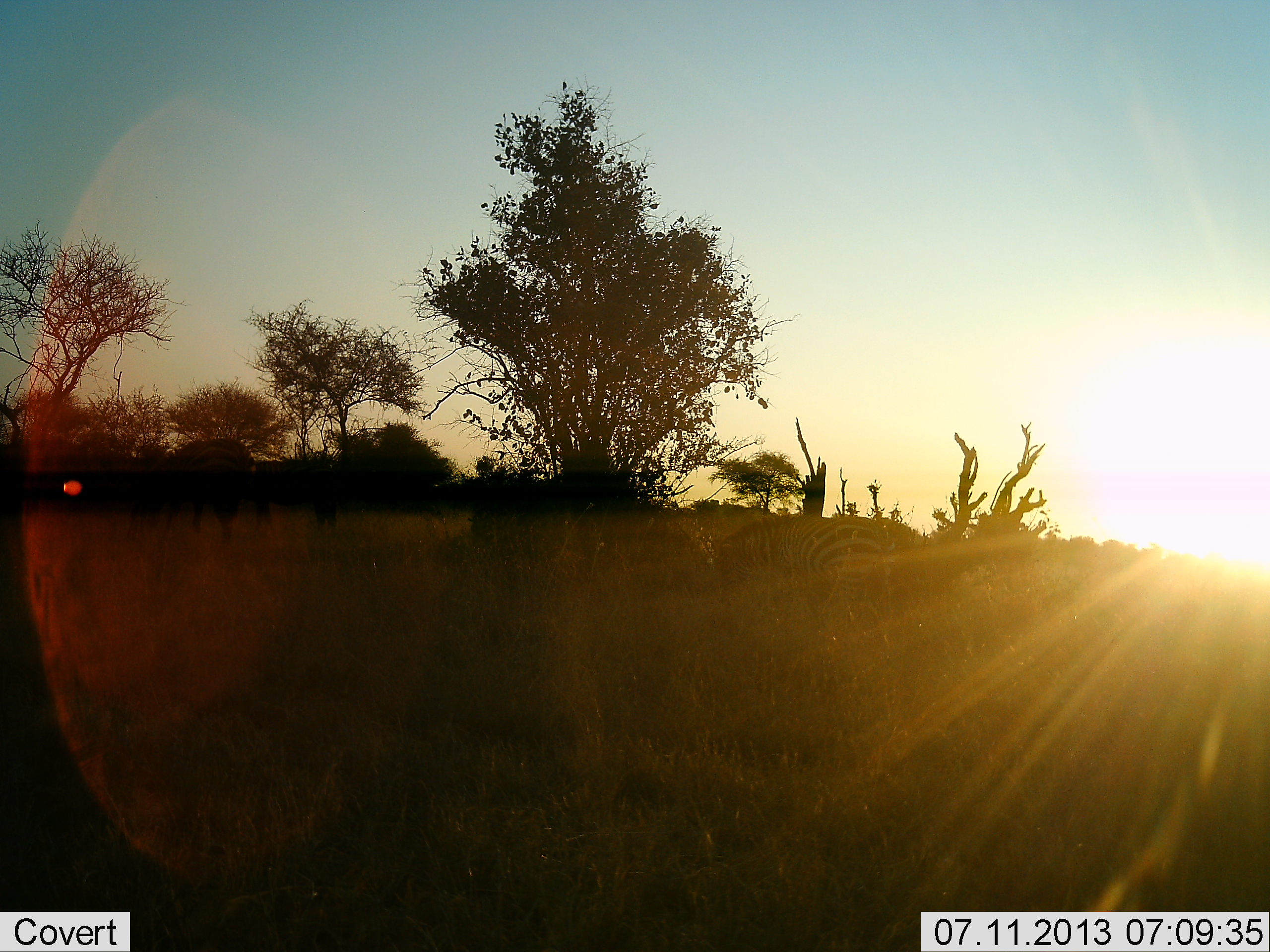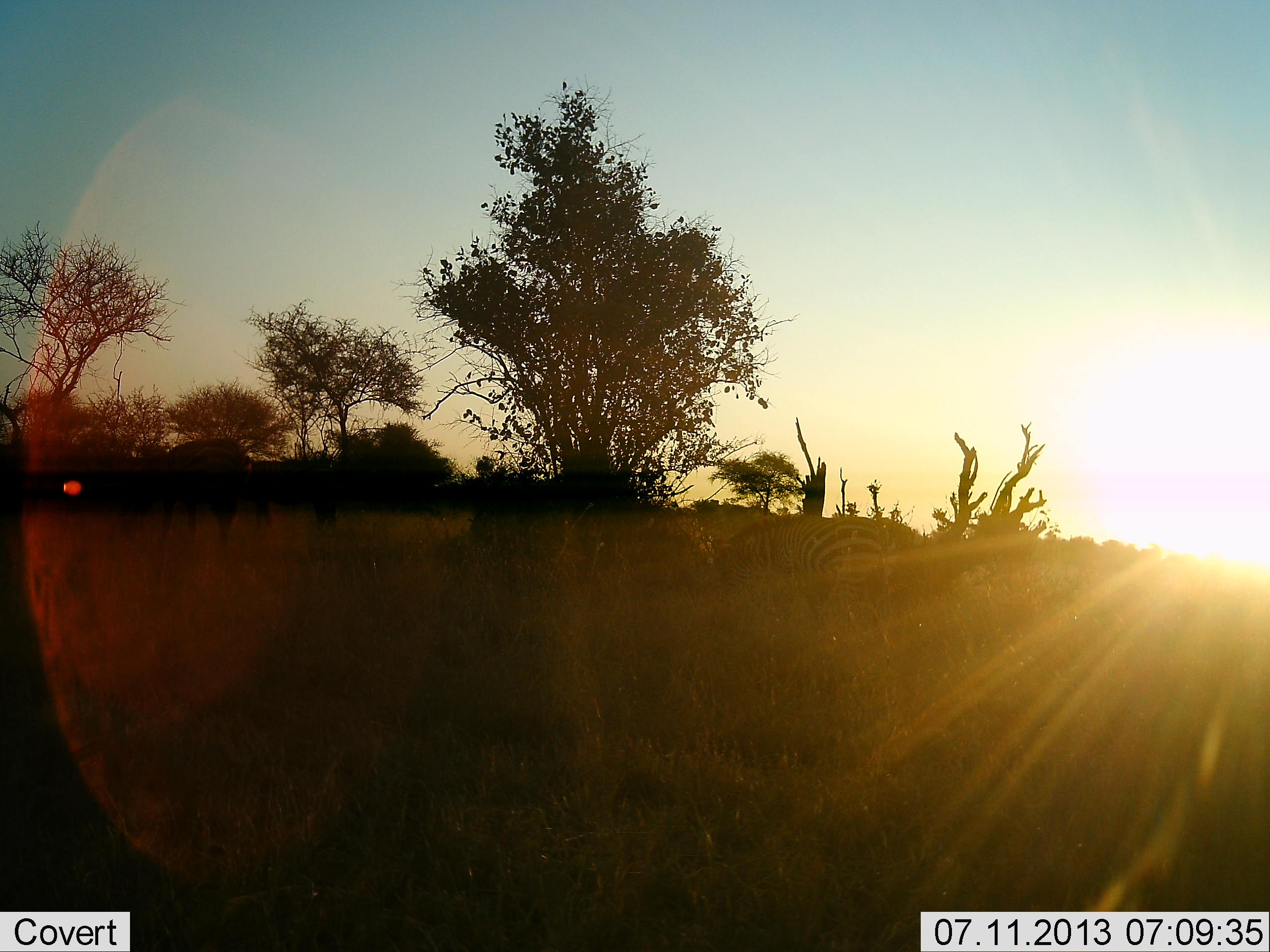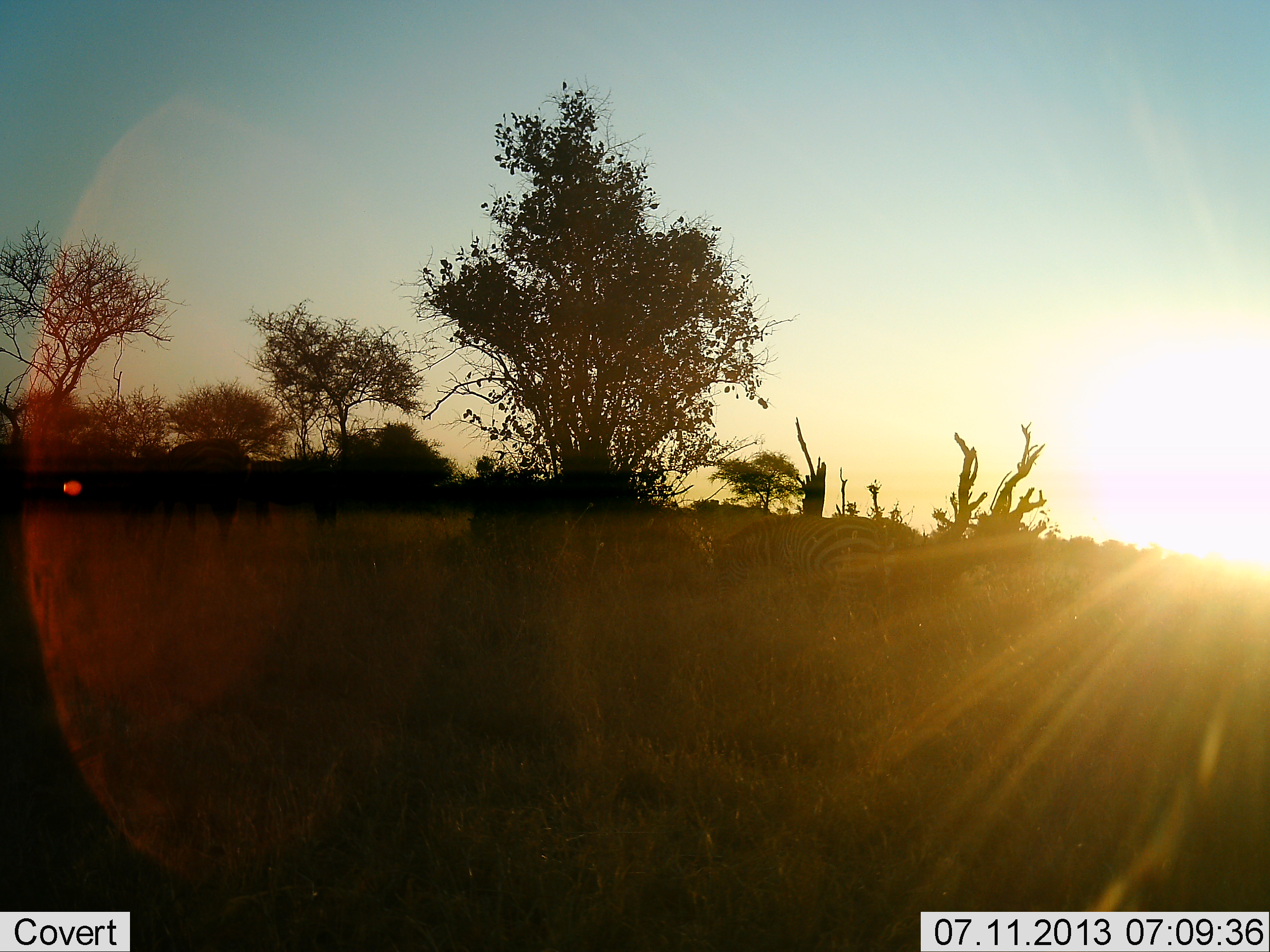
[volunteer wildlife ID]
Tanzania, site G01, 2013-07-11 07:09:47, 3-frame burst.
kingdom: Animalia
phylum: Chordata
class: Mammalia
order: Perissodactyla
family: Equidae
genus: Equus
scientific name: Equus quagga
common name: plains zebra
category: zebra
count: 2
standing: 50%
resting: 0%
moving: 10%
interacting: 0%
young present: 0%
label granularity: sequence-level